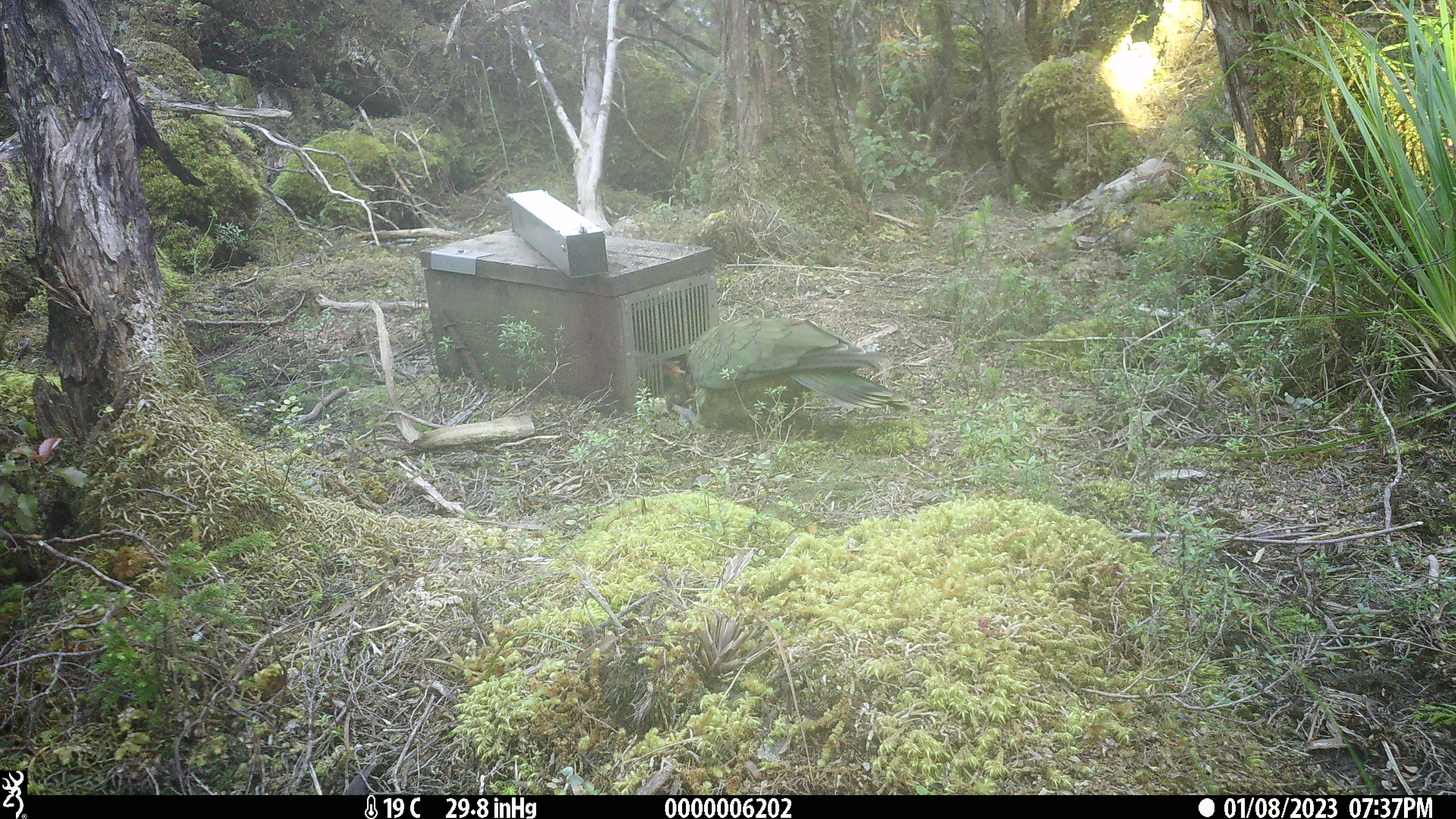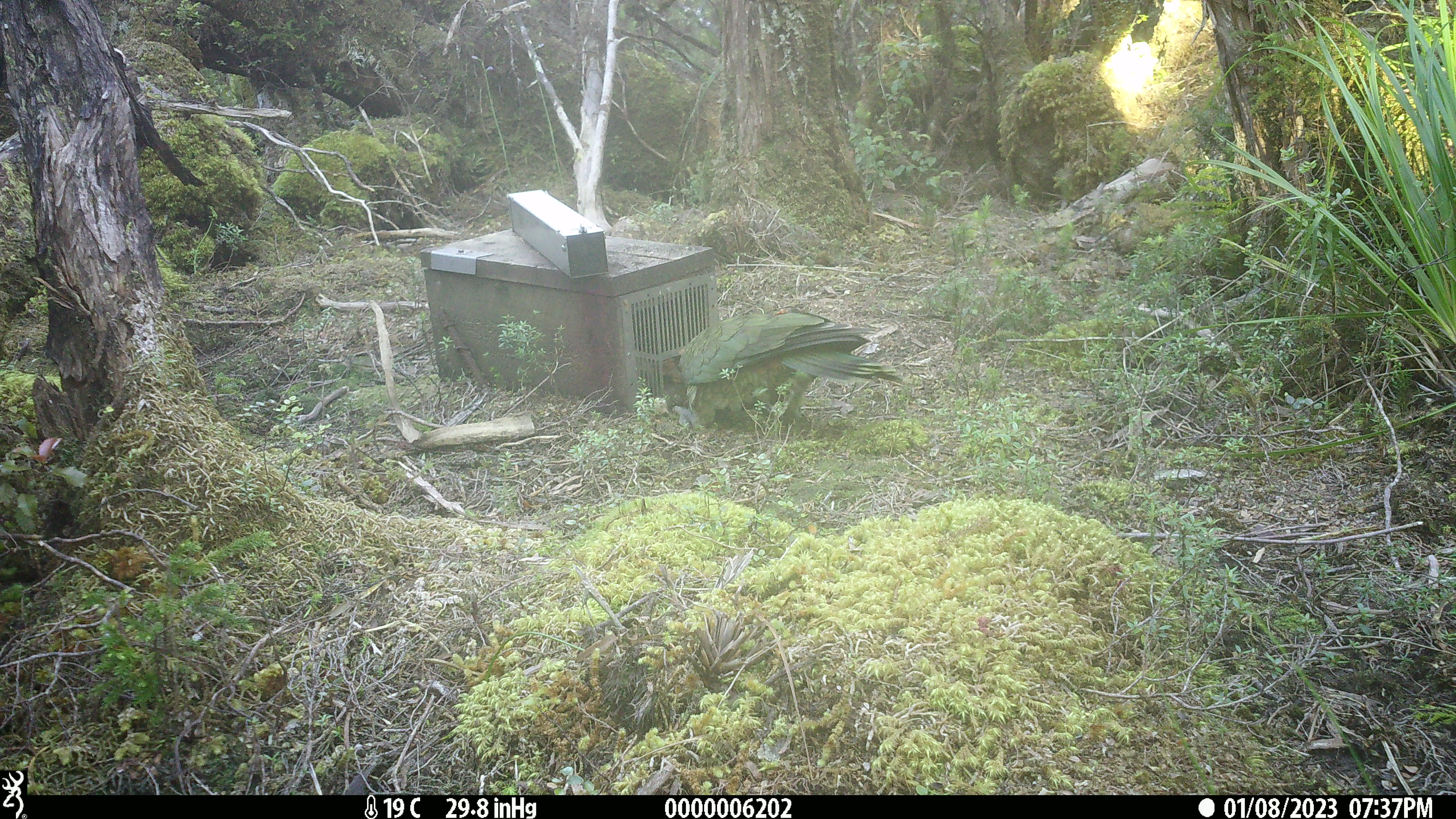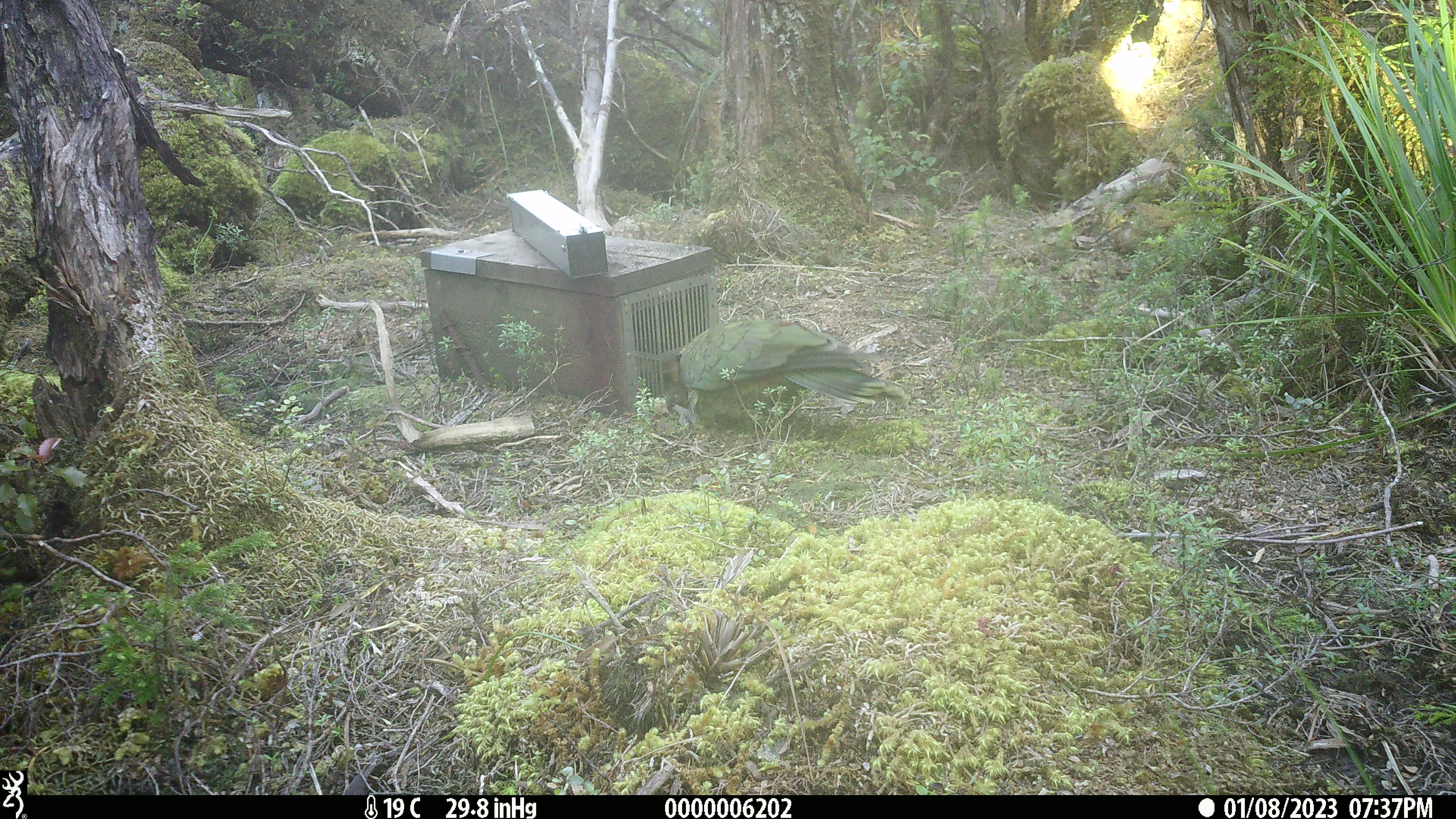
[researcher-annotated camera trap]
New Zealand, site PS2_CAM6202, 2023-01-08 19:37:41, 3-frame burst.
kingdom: Animalia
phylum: Chordata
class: Aves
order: Psittaciformes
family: Strigopidae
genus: Nestor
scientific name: Nestor notabilis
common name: kea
Kea (Nestor notabilis).